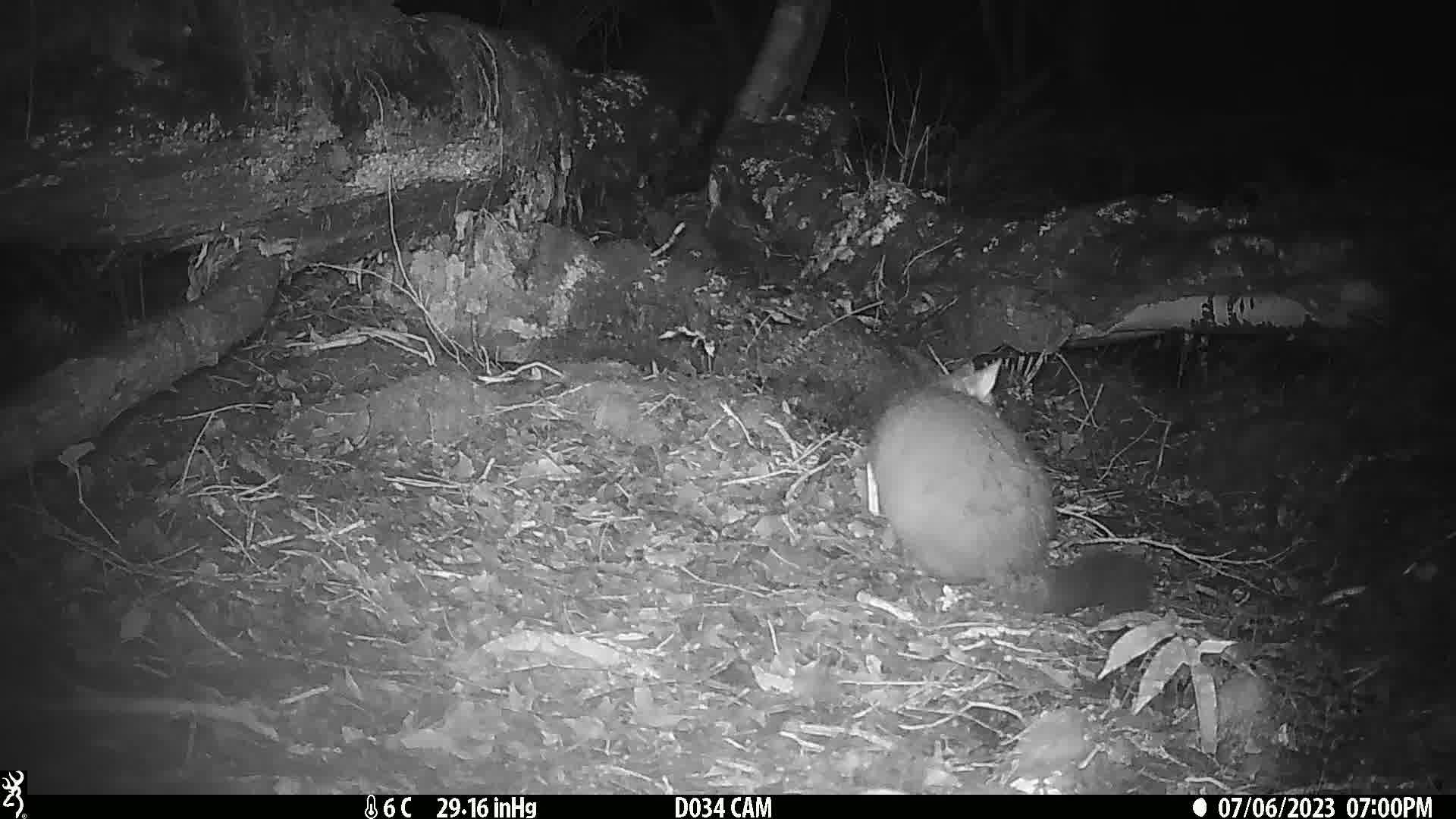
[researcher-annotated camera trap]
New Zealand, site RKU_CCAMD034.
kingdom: Animalia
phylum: Chordata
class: Mammalia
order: Diprotodontia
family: Phalangeridae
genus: Trichosurus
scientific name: Trichosurus vulpecula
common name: common brushtail possum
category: possum